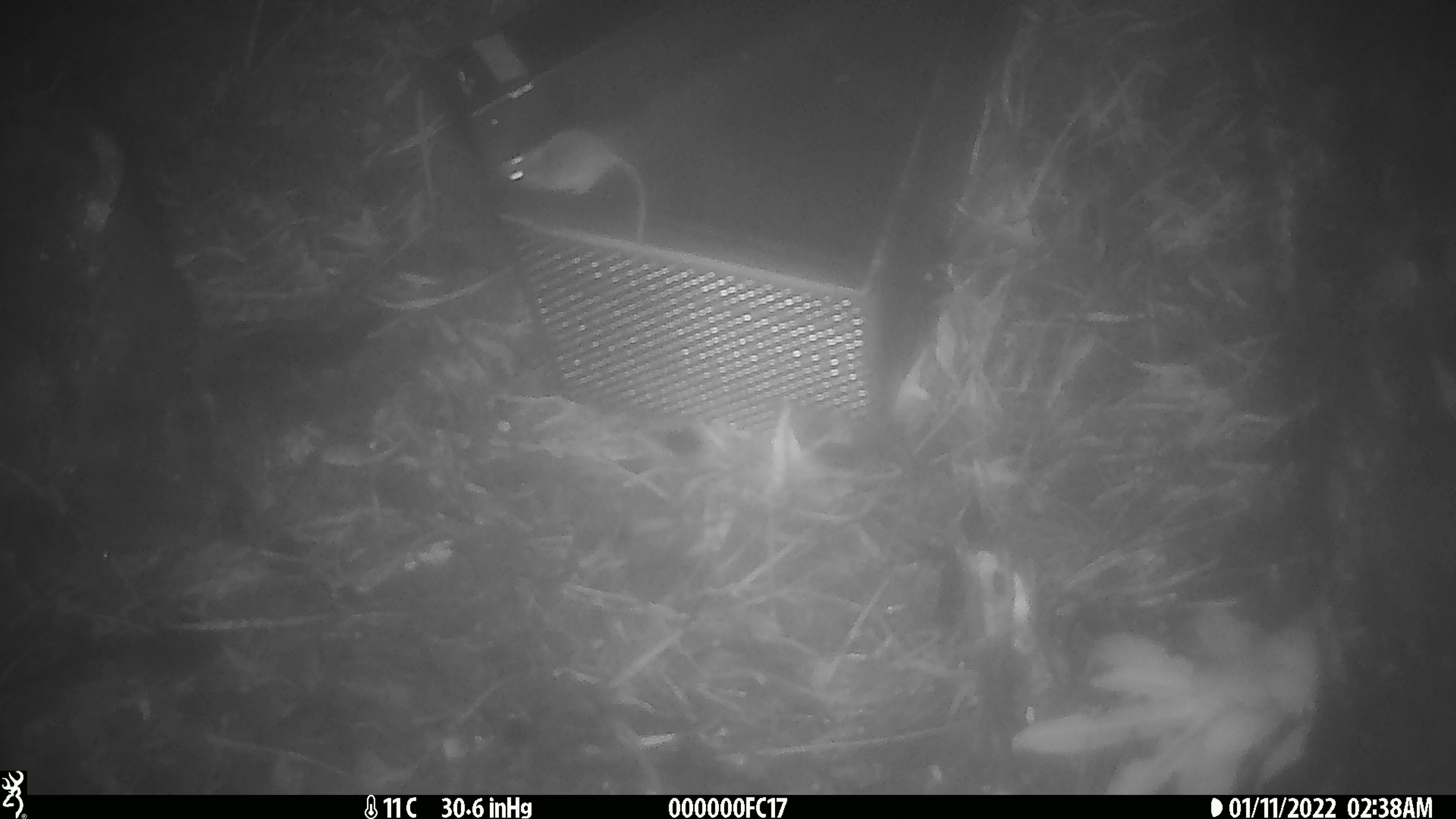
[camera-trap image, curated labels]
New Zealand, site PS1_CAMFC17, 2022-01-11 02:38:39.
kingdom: Animalia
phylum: Chordata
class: Mammalia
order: Rodentia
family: Muridae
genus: Mus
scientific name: Mus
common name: mouse